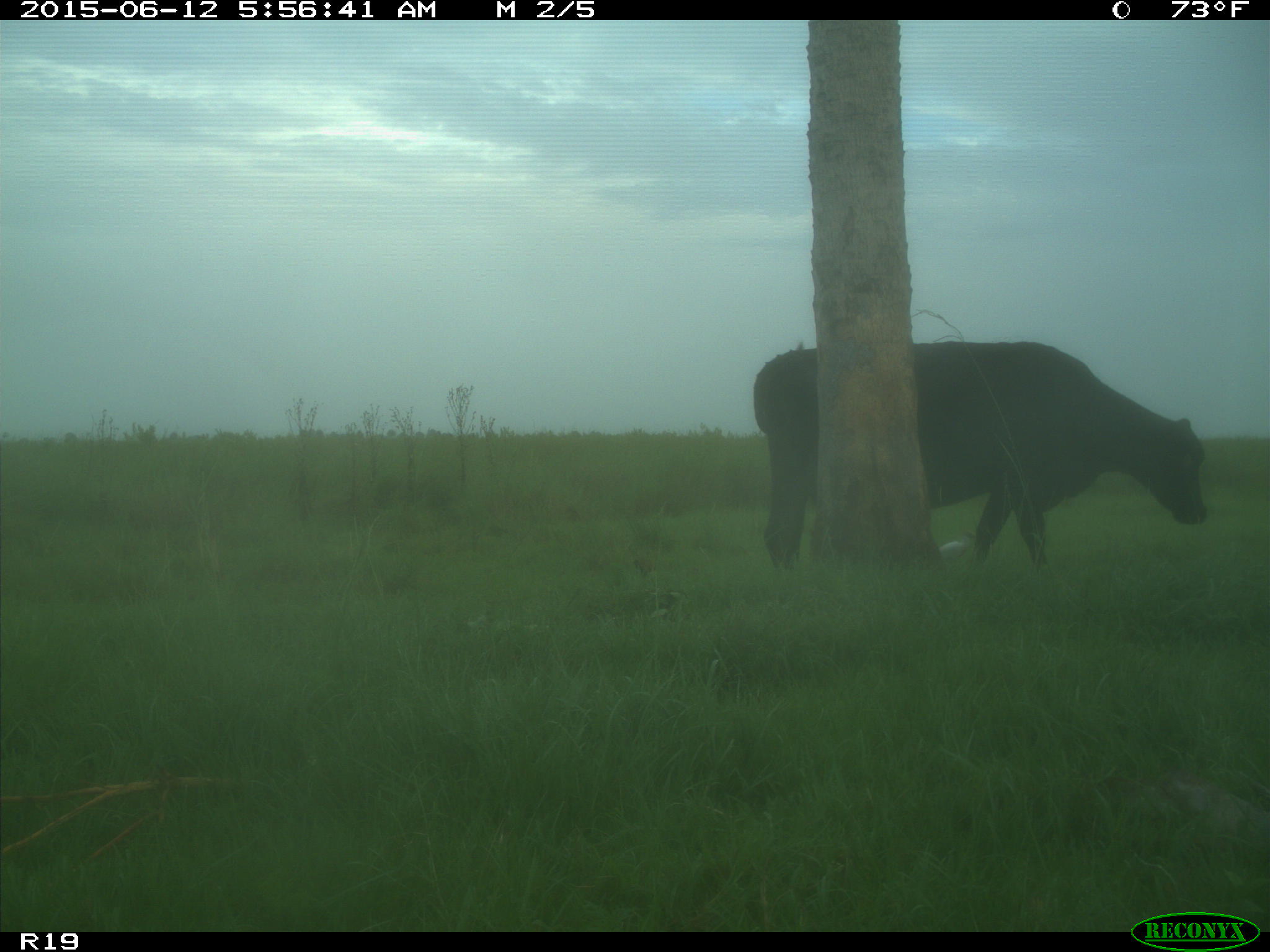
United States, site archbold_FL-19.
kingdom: Animalia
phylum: Chordata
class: Mammalia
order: Artiodactyla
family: Bovidae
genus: Bos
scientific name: Bos taurus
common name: domestic cow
Bos taurus (domestic cow).